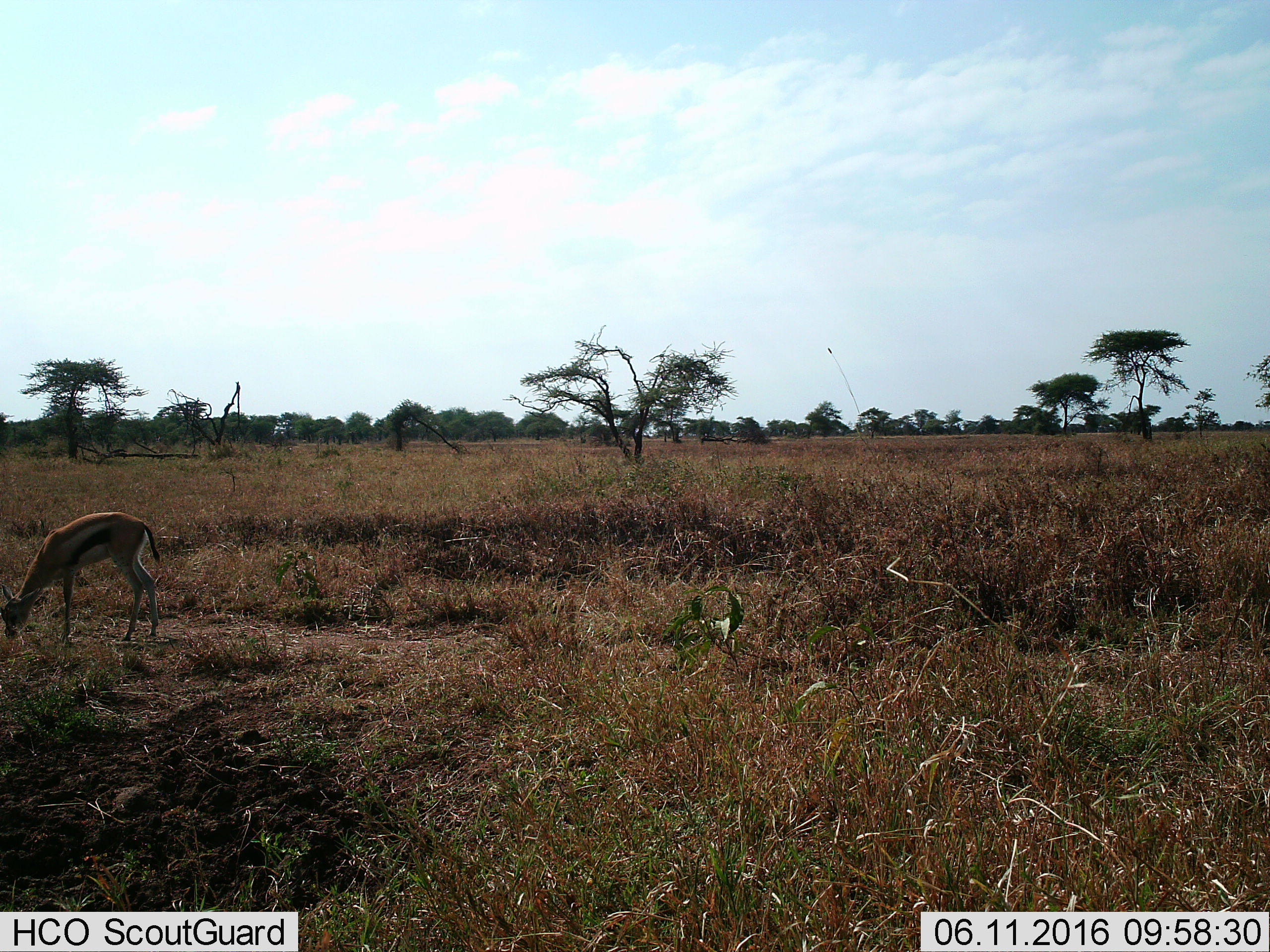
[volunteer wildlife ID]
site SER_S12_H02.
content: unidentified animal